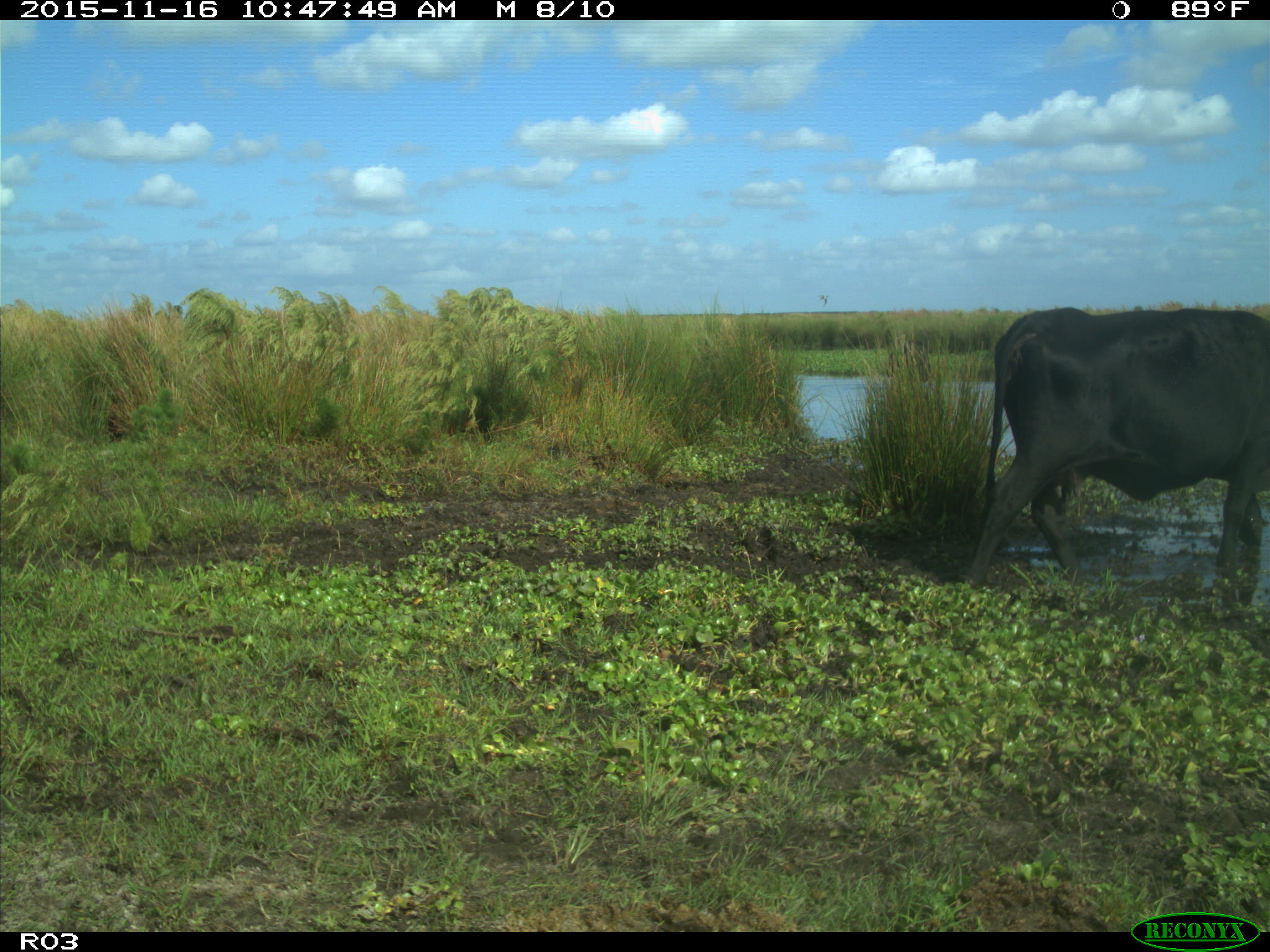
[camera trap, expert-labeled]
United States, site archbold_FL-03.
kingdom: Animalia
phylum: Chordata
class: Mammalia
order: Artiodactyla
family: Bovidae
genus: Bos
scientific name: Bos taurus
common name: domestic cow